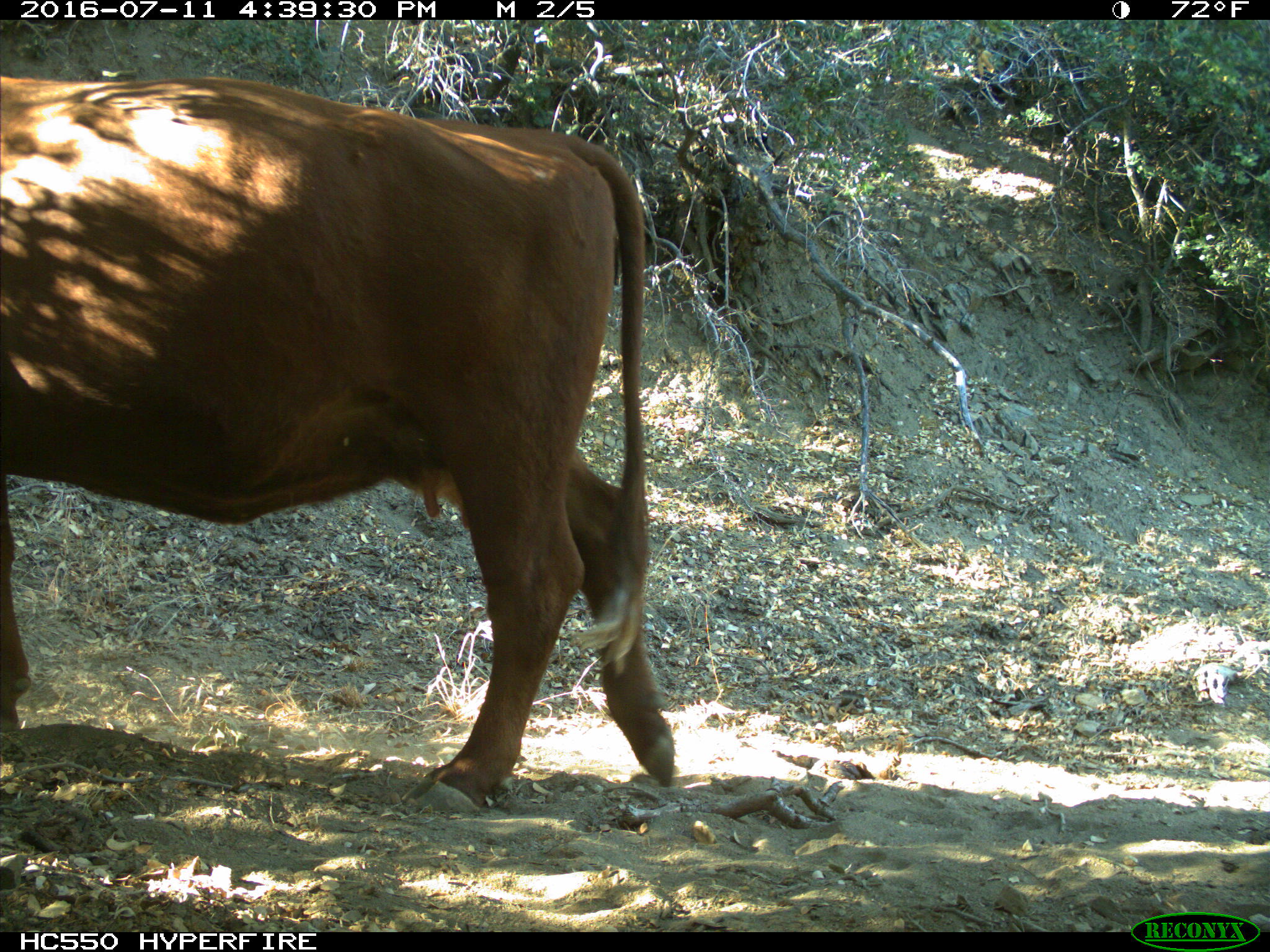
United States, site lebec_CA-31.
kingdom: Animalia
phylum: Chordata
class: Mammalia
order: Artiodactyla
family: Bovidae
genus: Bos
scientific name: Bos taurus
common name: domestic cow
Bos taurus (domestic cow).